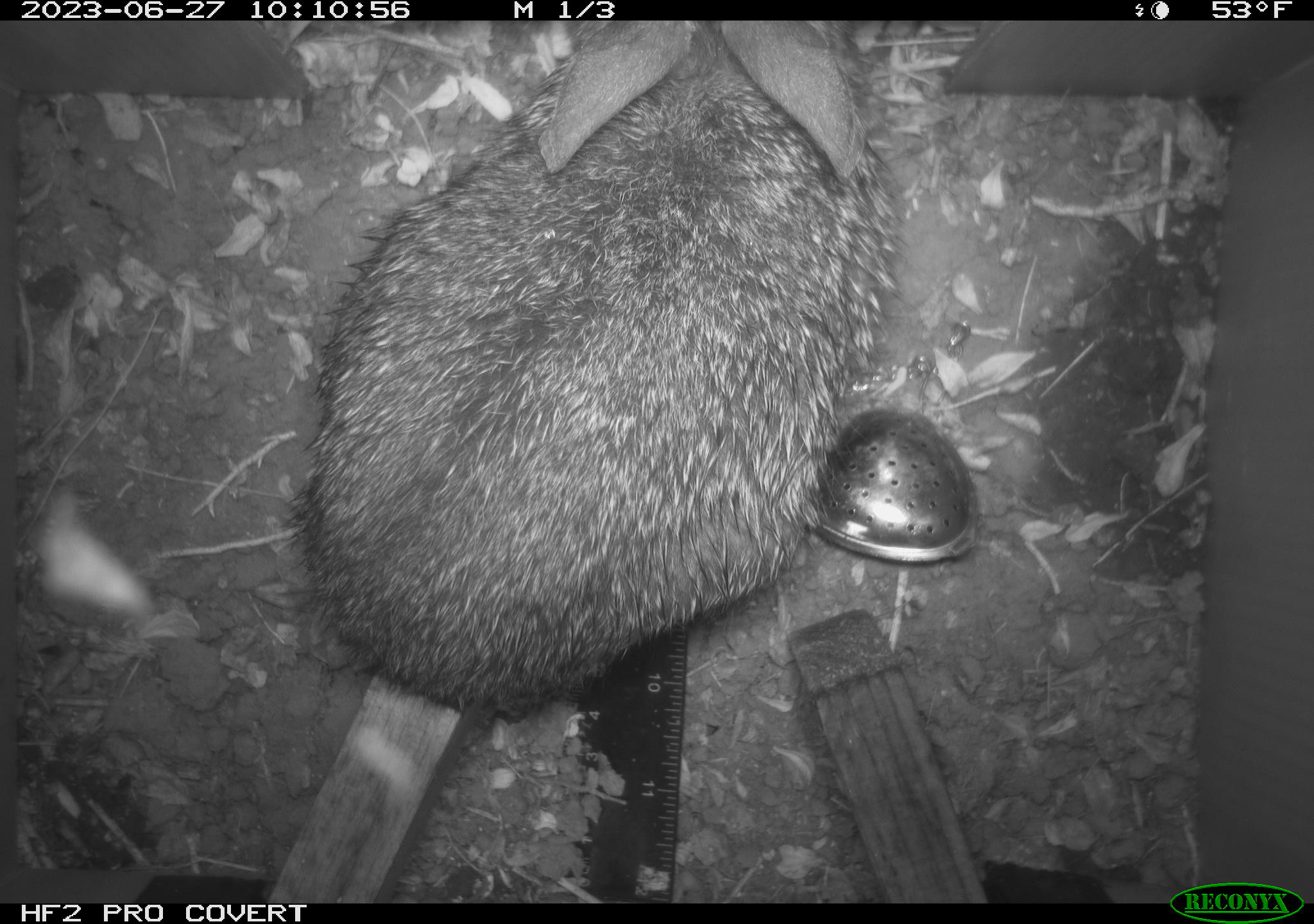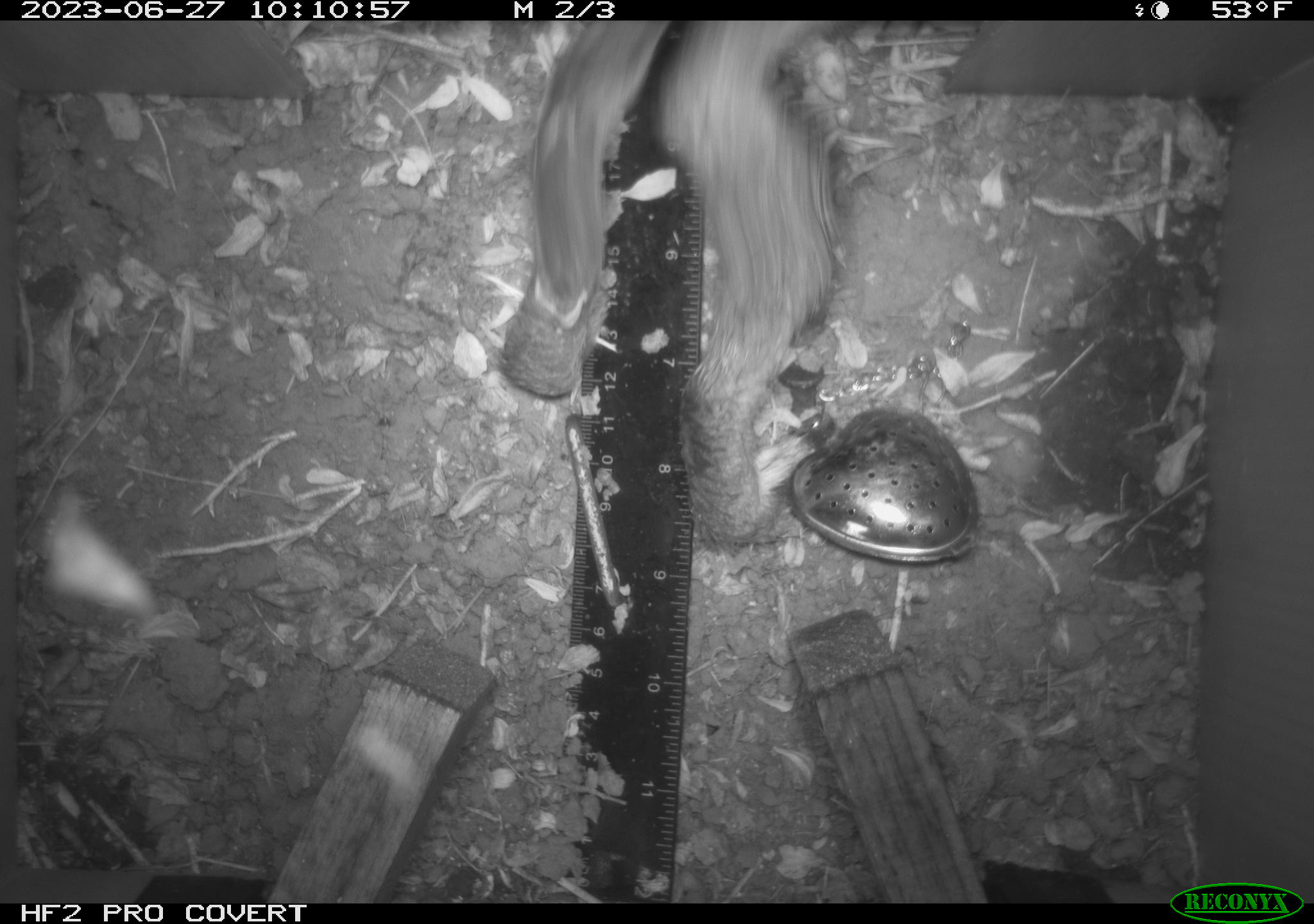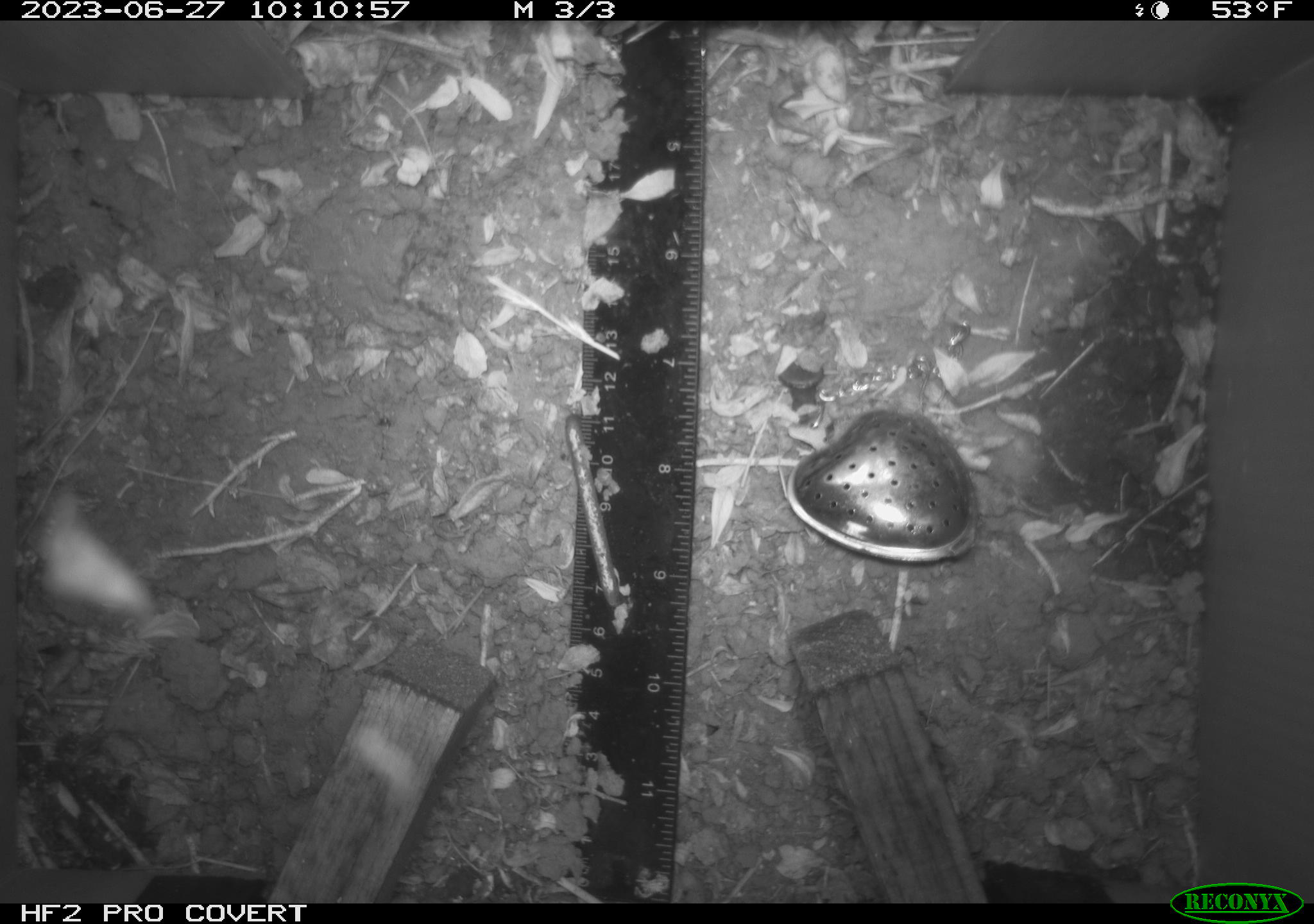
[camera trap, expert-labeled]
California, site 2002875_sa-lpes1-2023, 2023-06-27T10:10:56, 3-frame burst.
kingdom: Animalia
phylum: Chordata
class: Mammalia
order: Lagomorpha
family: Leporidae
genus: Sylvilagus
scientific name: Sylvilagus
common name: cottontail rabbits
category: sylvilagus species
Sylvilagus species (cottontail rabbits) (Sylvilagus).